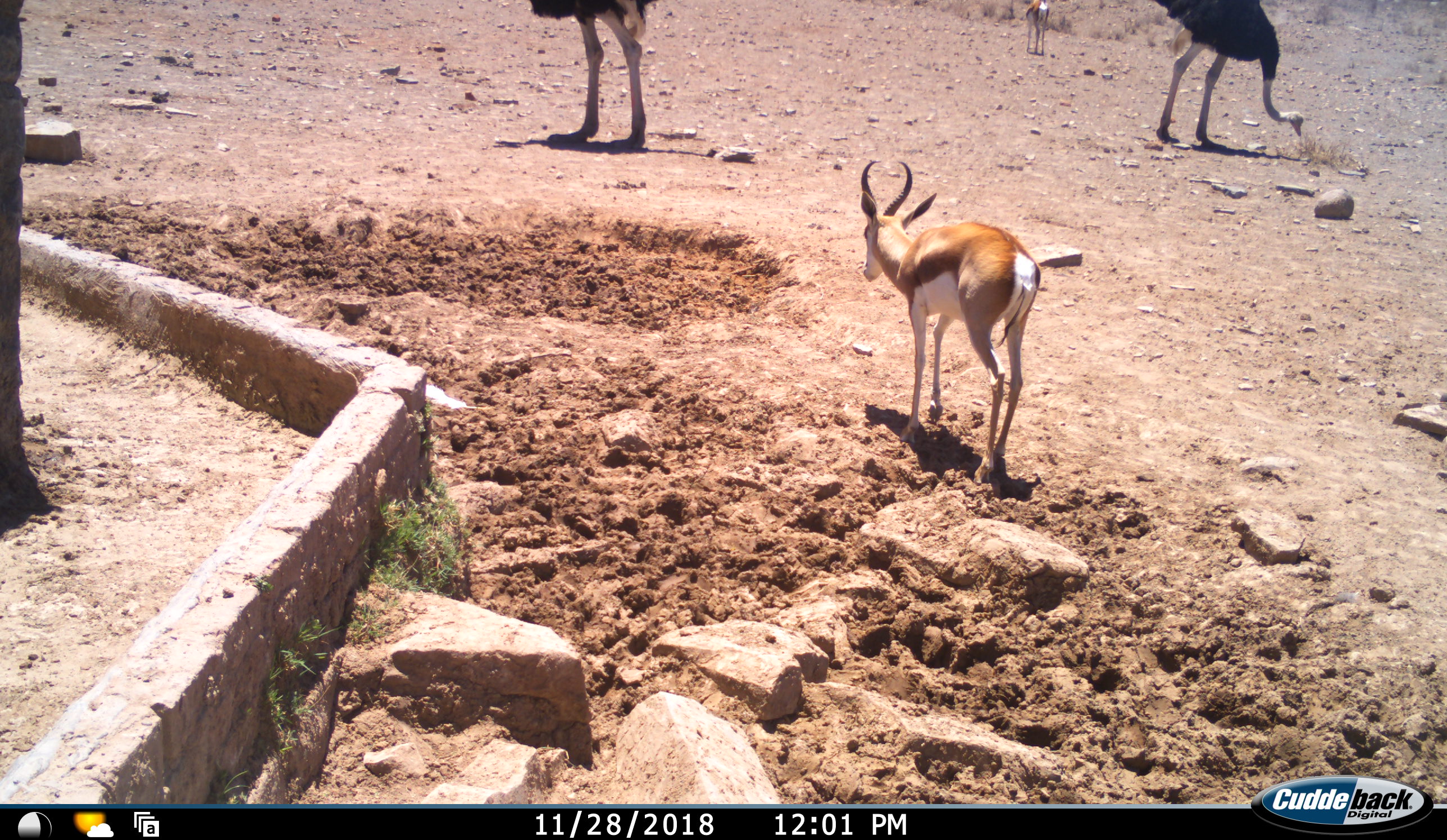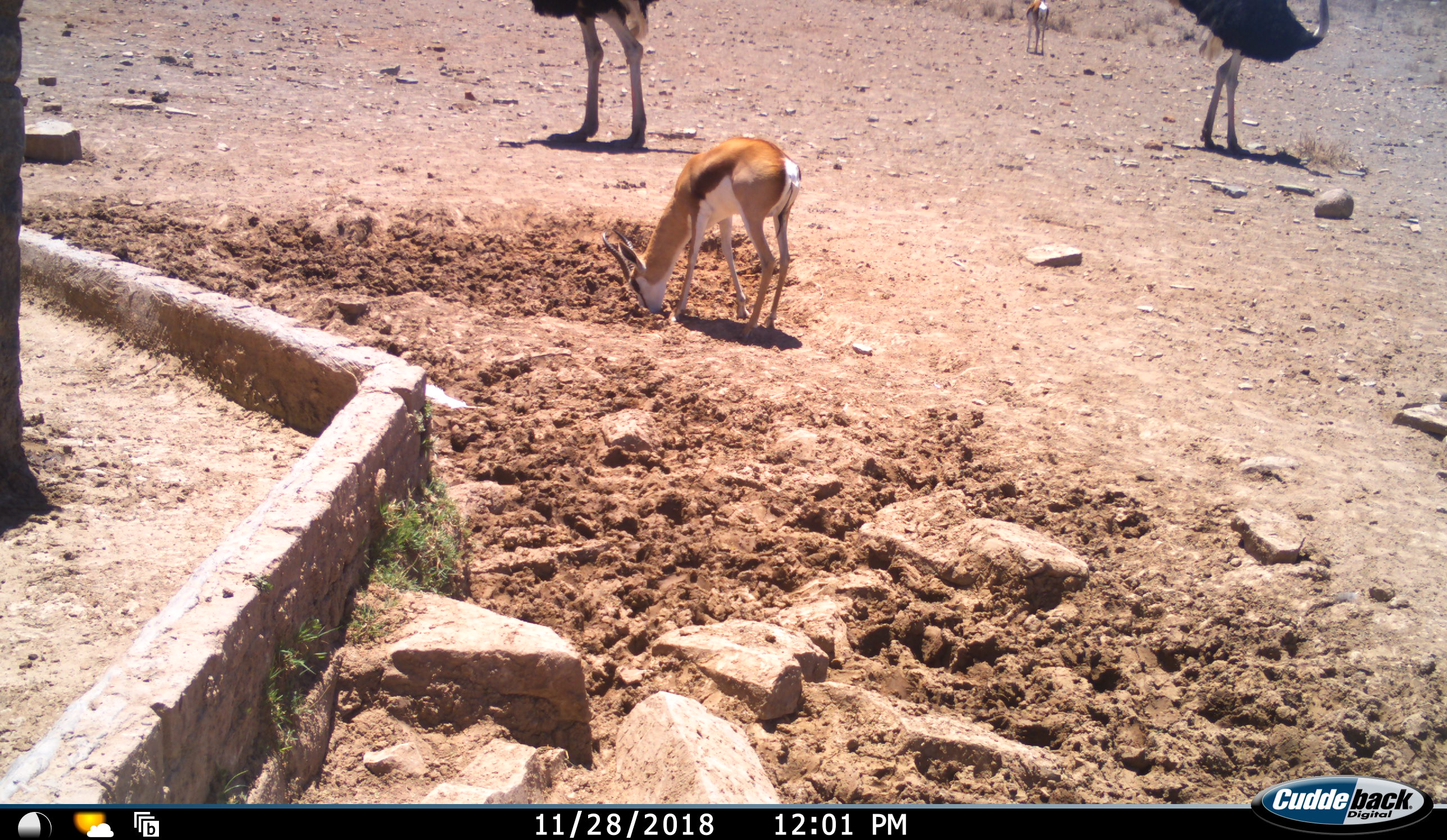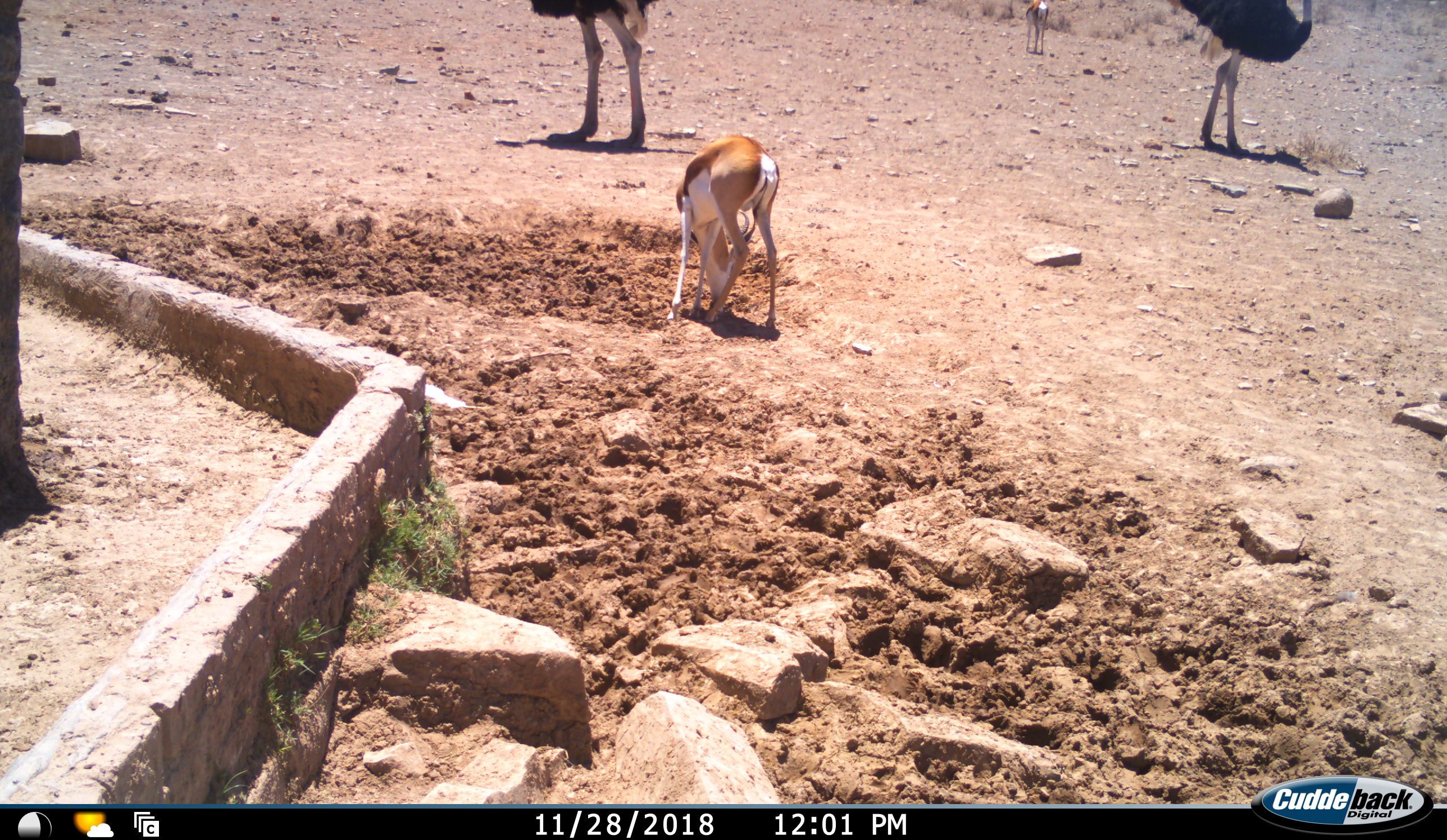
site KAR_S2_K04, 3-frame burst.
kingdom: Animalia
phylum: Chordata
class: Aves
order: Struthioniformes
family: Struthionidae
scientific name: Struthionidae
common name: ostrich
Ostrich (Struthionidae), count 2. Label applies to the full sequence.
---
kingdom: Animalia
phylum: Chordata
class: Mammalia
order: Artiodactyla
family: Bovidae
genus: Antidorcas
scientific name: Antidorcas marsupialis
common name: springbok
Springbok (Antidorcas marsupialis), count 2. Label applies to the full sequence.